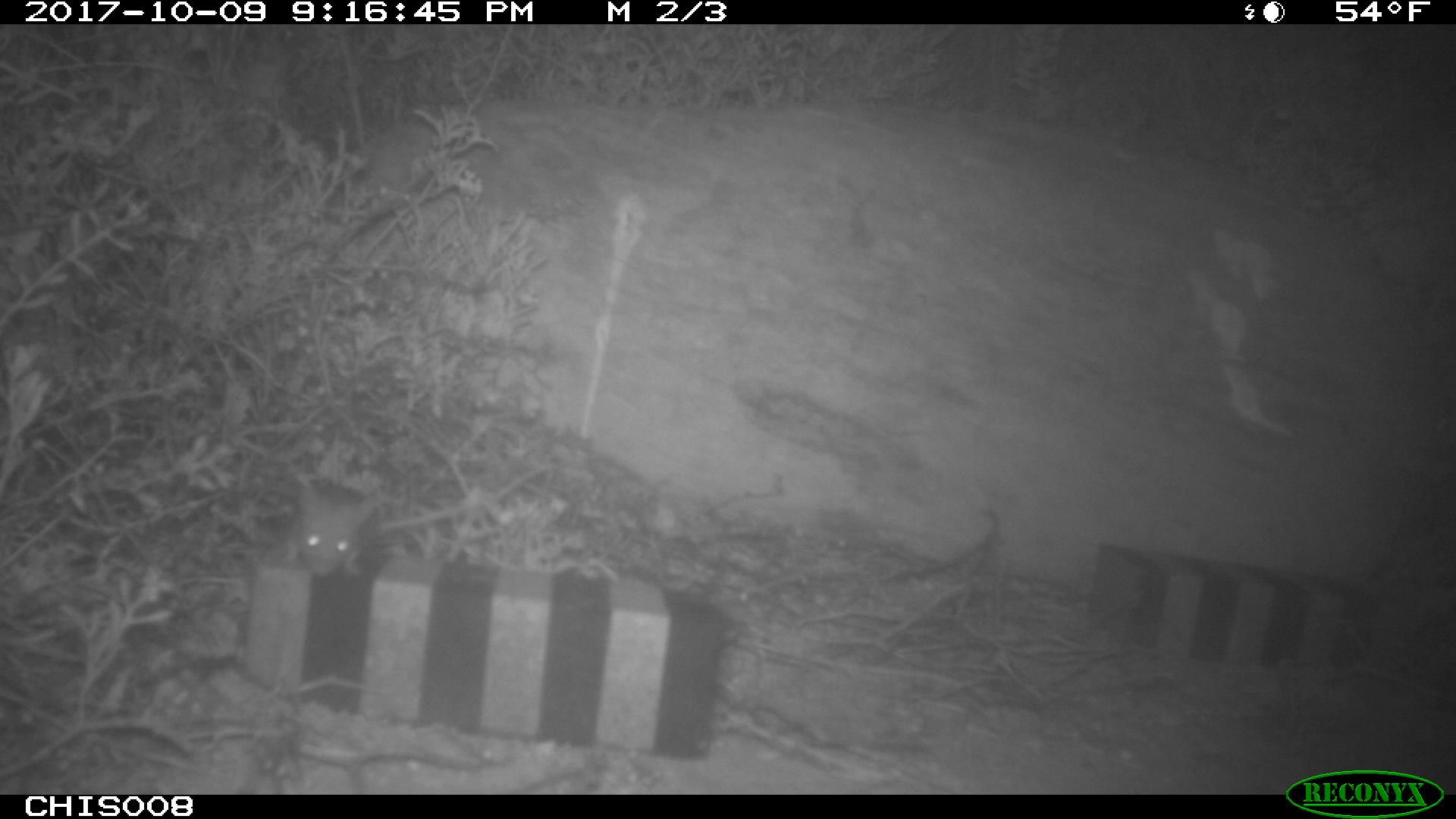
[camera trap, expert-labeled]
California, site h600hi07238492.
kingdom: Animalia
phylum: Chordata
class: Mammalia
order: Rodentia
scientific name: Rodentia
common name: rodent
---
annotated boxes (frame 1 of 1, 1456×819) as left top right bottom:
rodent: 285 486 381 577